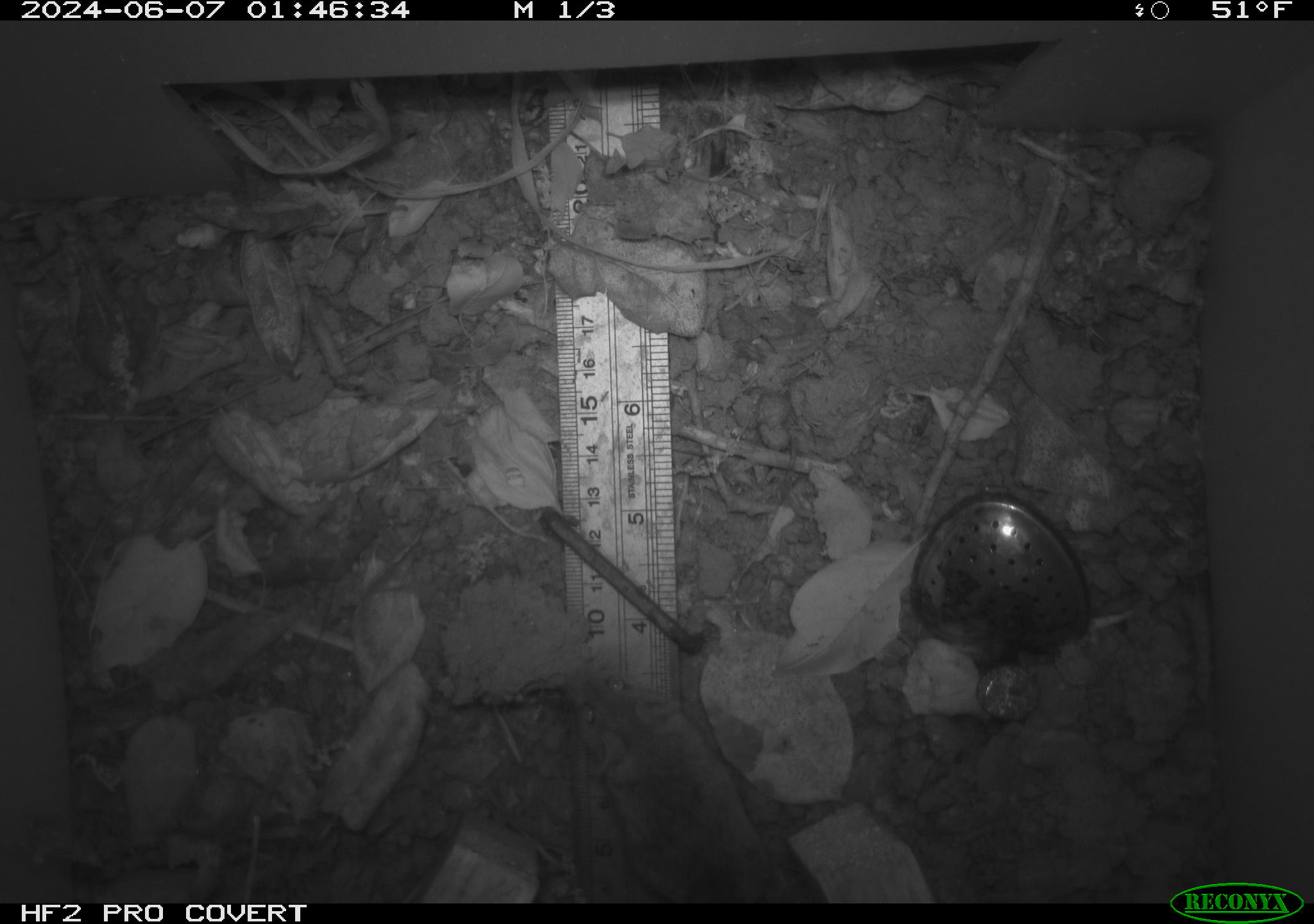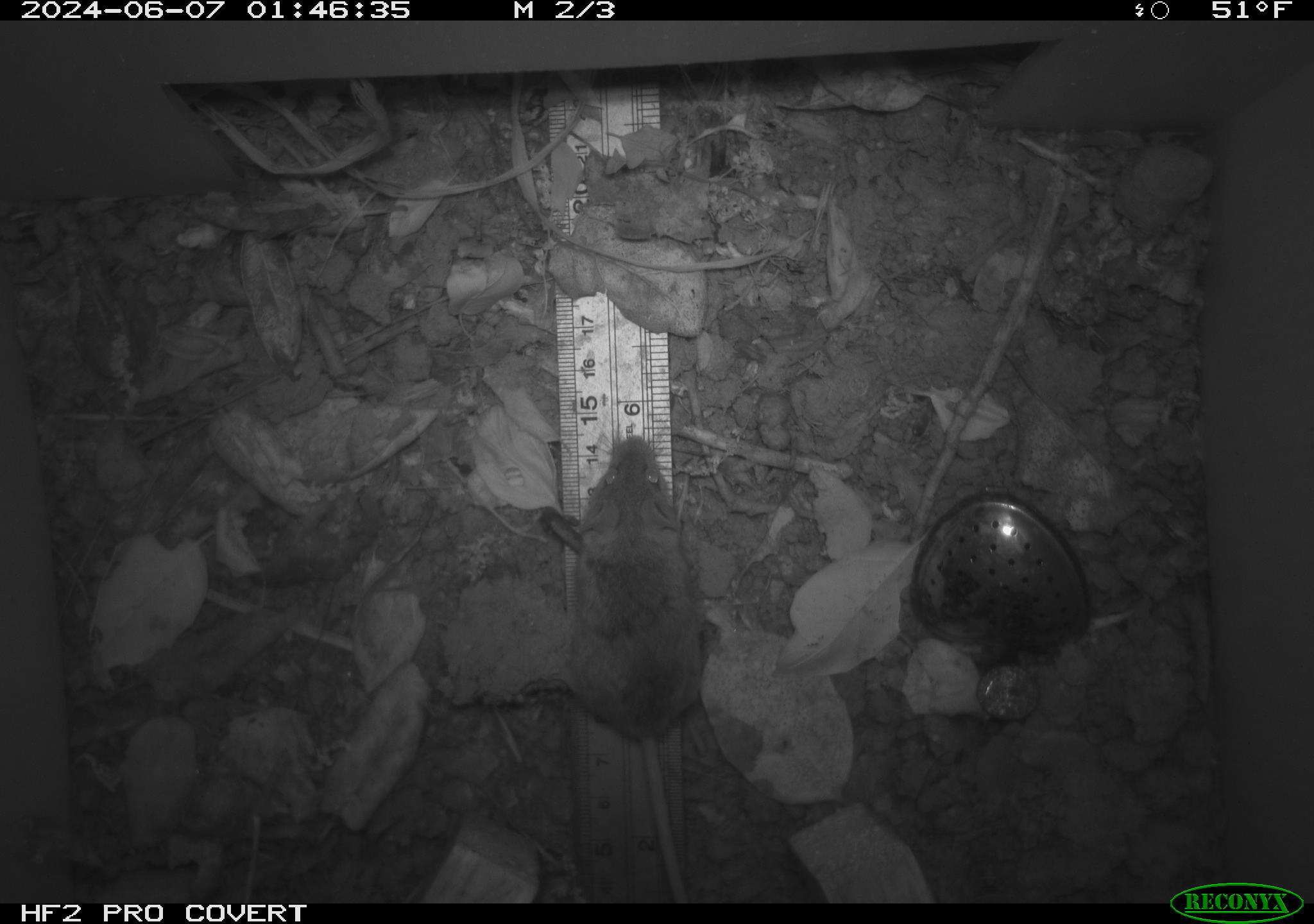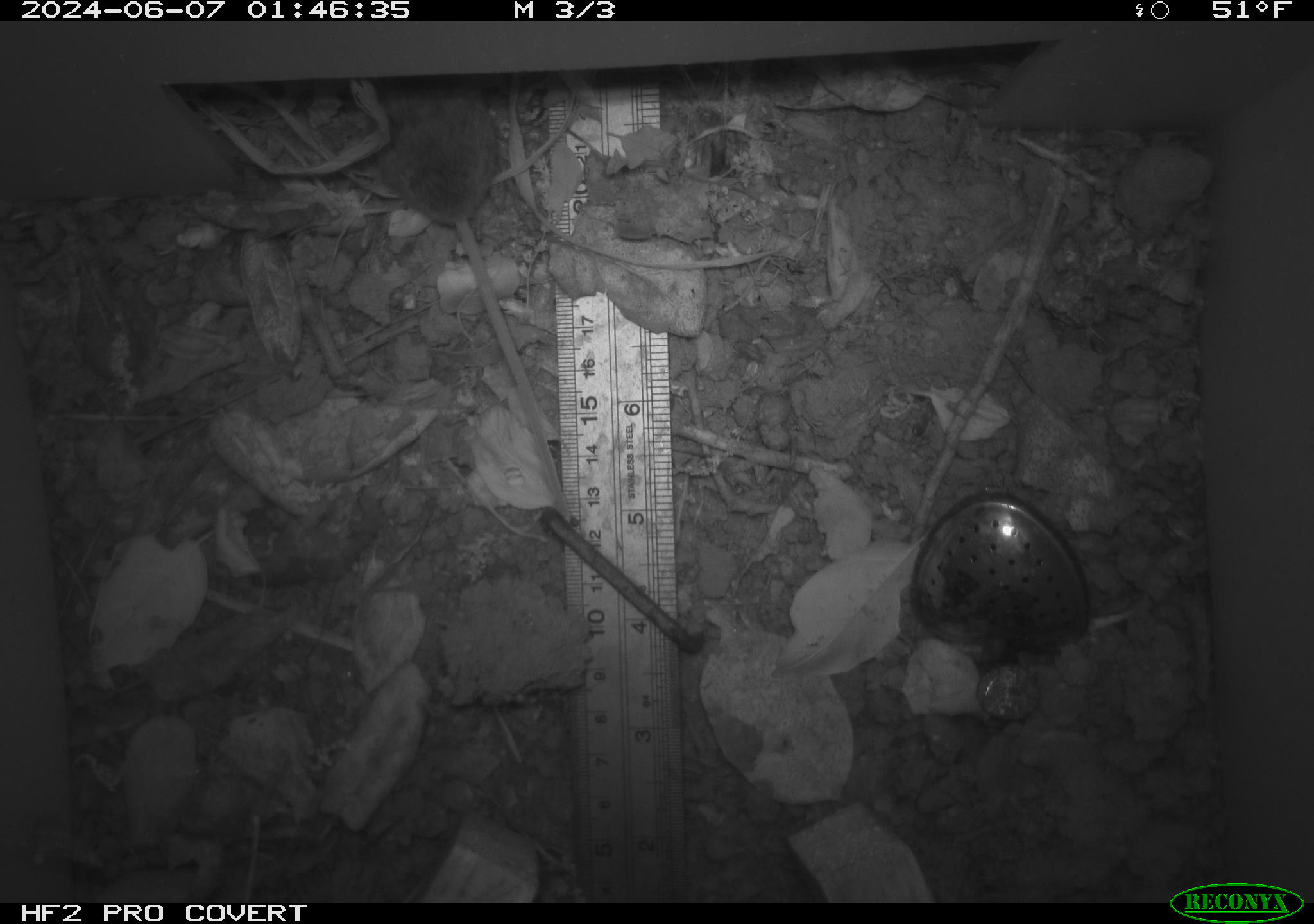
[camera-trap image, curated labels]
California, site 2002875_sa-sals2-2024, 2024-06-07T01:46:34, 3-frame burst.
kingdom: Animalia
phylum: Chordata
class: Mammalia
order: Rodentia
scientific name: Rodentia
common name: mouse species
Mouse species (Rodentia).